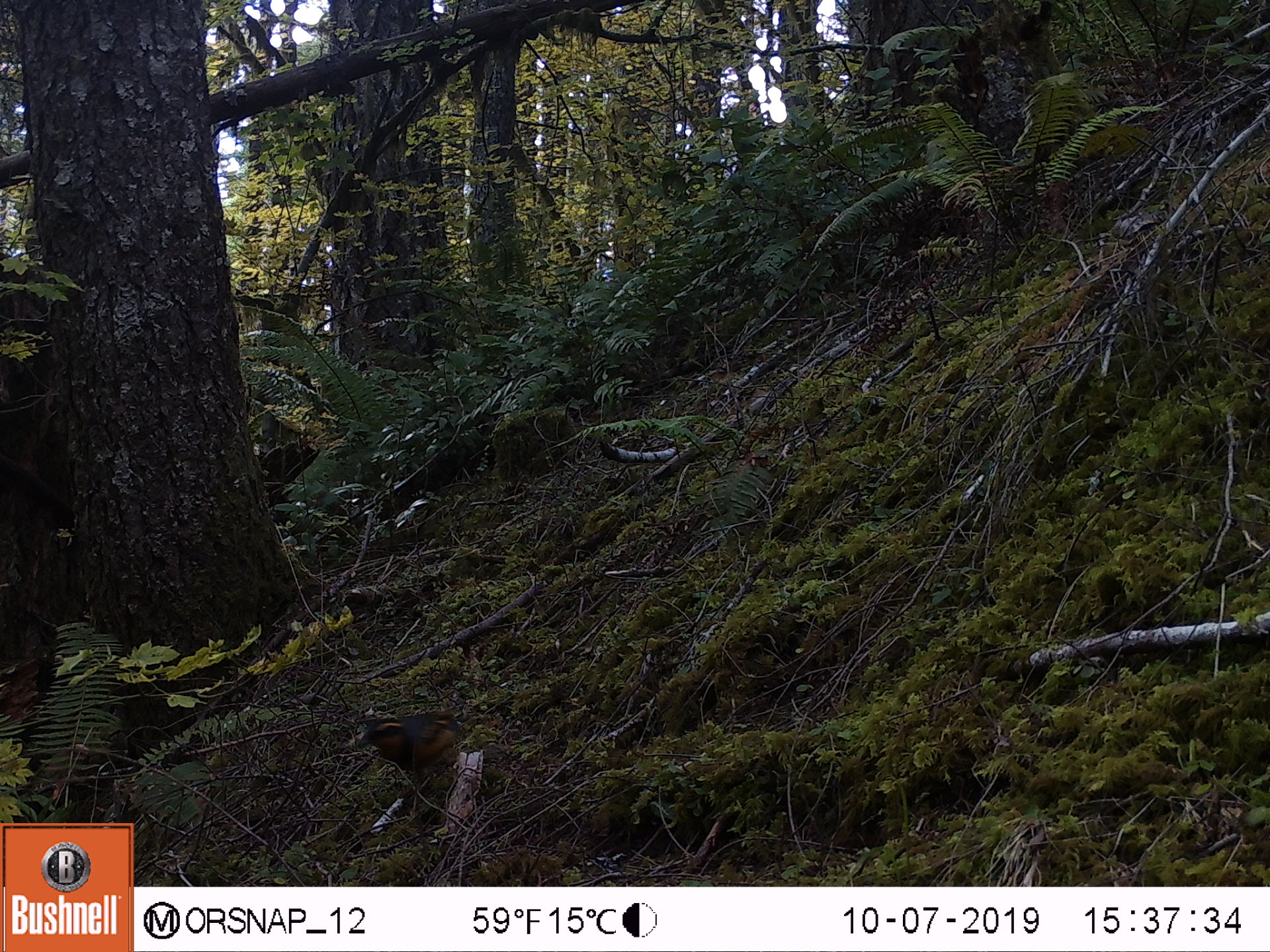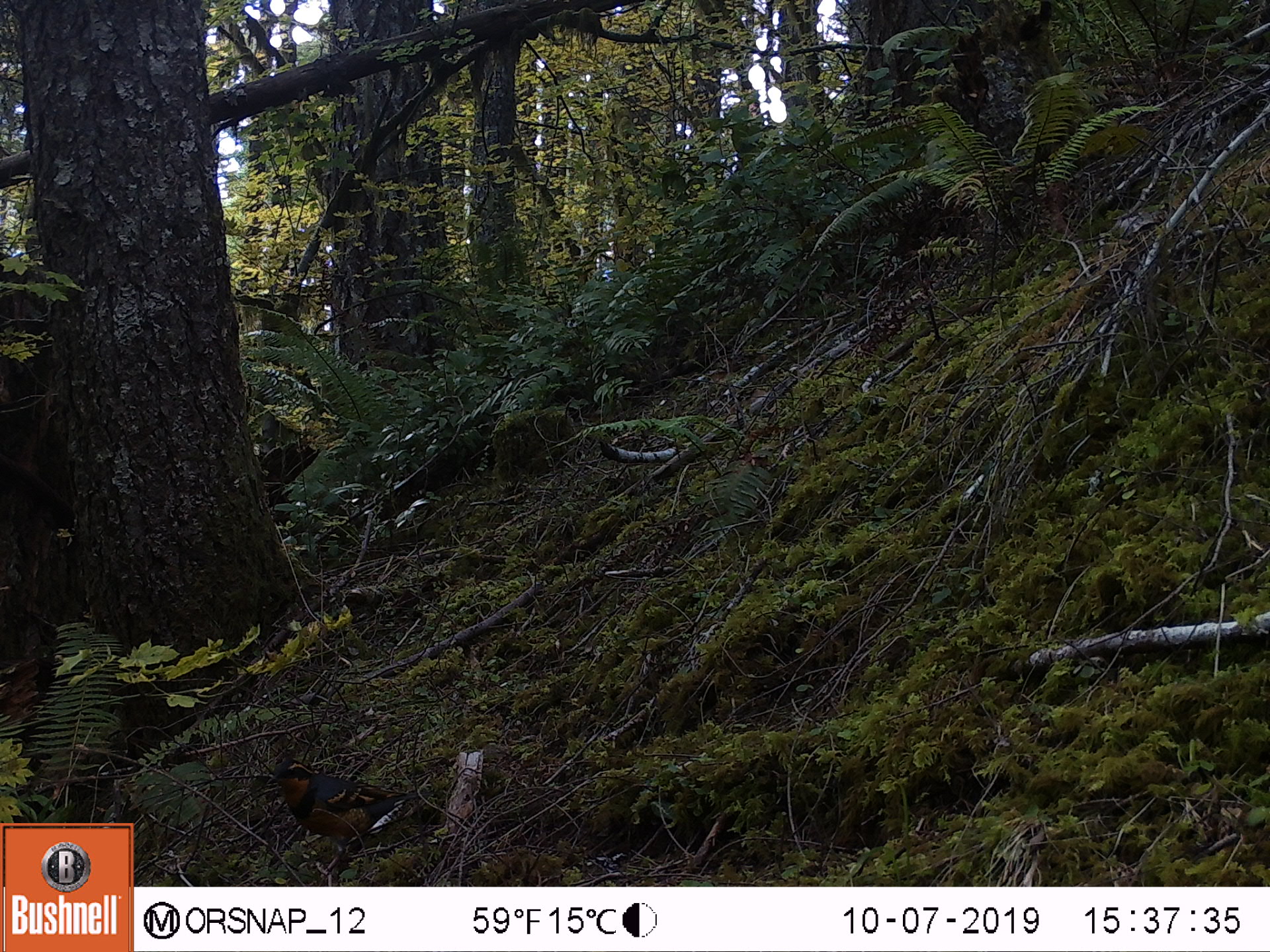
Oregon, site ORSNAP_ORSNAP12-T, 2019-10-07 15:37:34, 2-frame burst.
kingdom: Animalia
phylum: Chordata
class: Aves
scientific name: Aves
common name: bird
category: other bird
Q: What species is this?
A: Other bird (bird) (Aves).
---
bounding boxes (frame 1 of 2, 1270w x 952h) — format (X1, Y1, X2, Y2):
other bird: (351, 701, 473, 792)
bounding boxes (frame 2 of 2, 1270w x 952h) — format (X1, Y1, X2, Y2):
other bird: (245, 751, 422, 855)